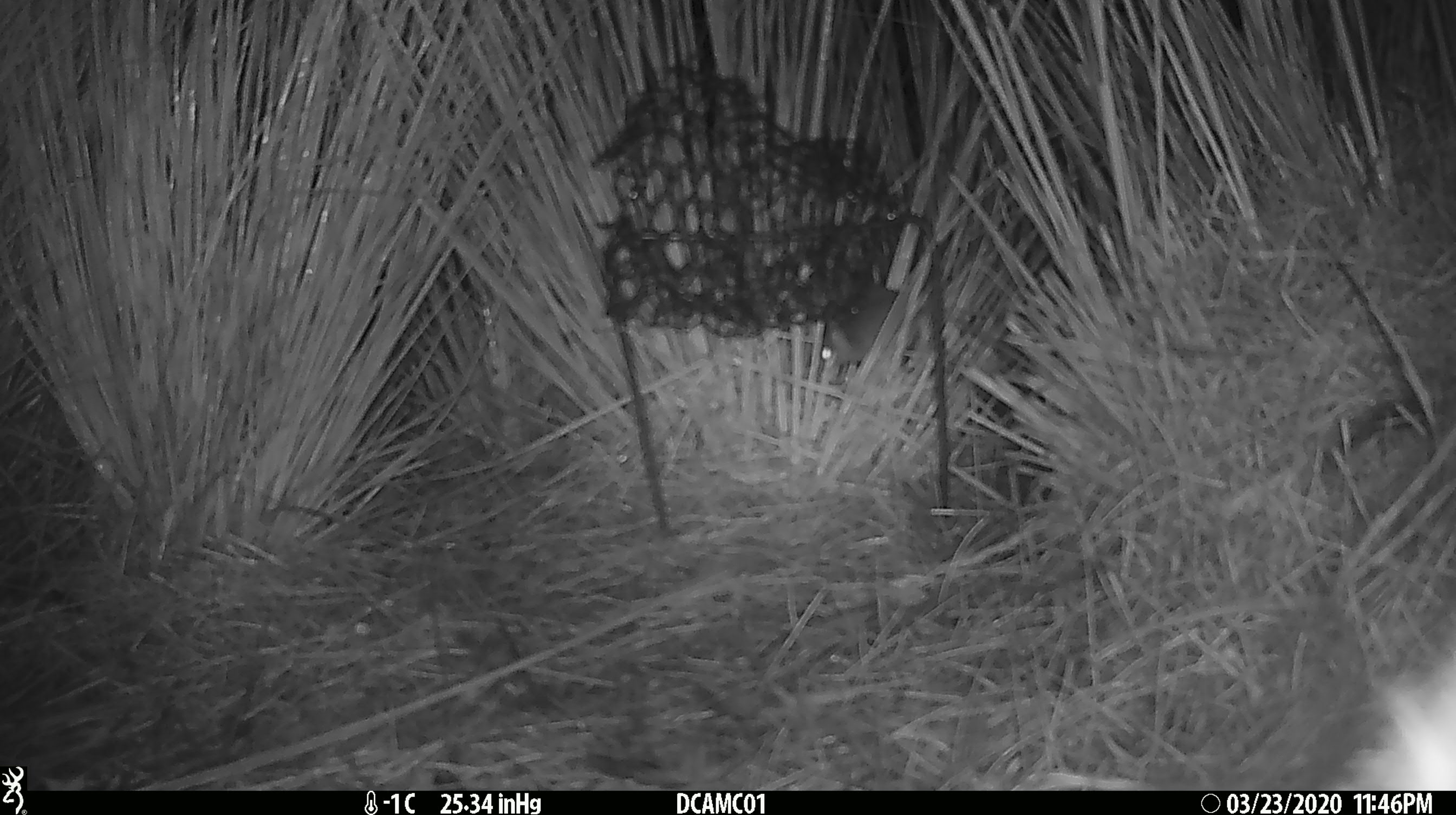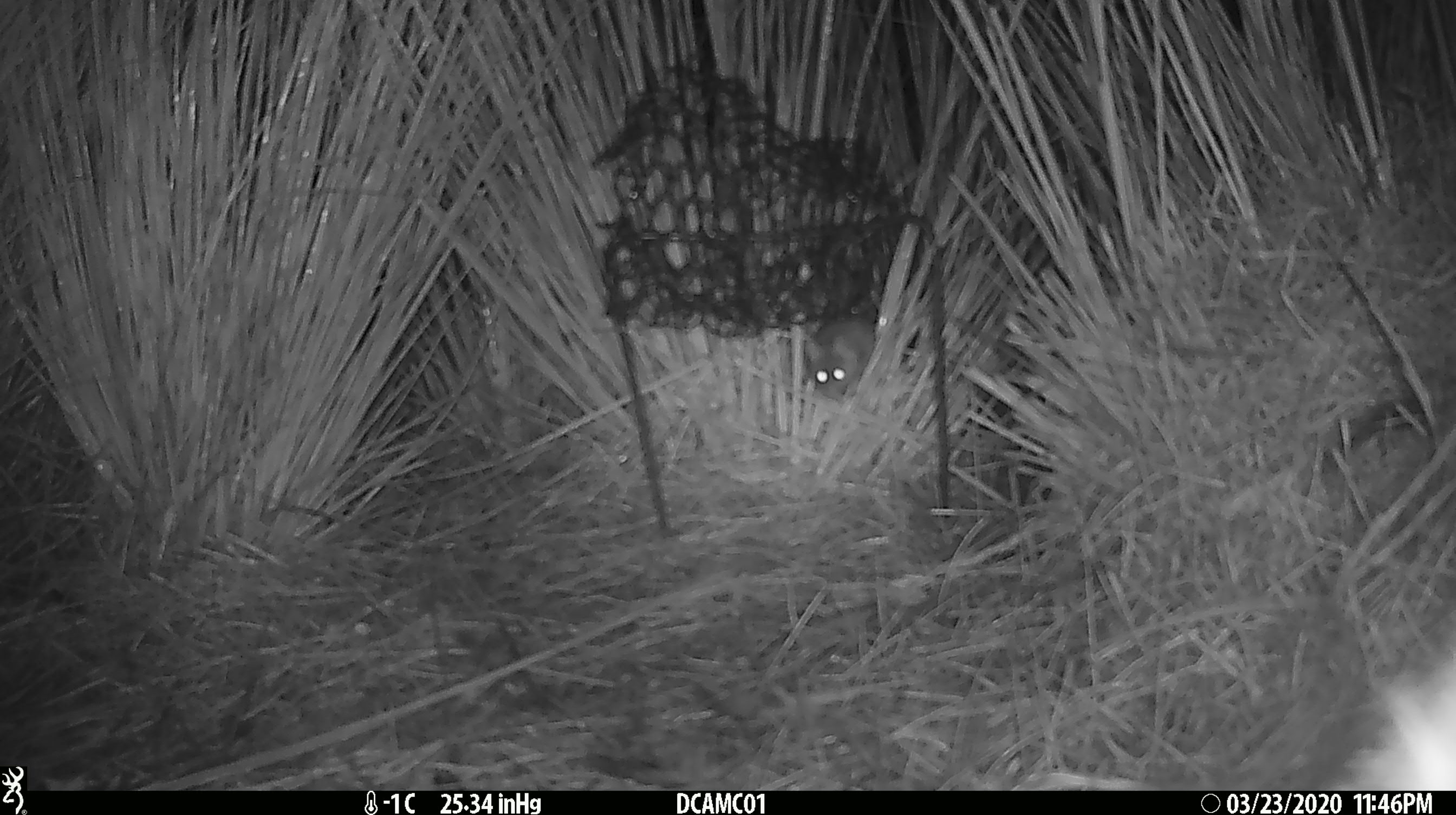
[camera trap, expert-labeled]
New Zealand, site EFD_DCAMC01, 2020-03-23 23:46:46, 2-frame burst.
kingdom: Animalia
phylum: Chordata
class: Mammalia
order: Rodentia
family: Muridae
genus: Mus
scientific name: Mus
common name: mouse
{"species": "mouse (Mus)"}